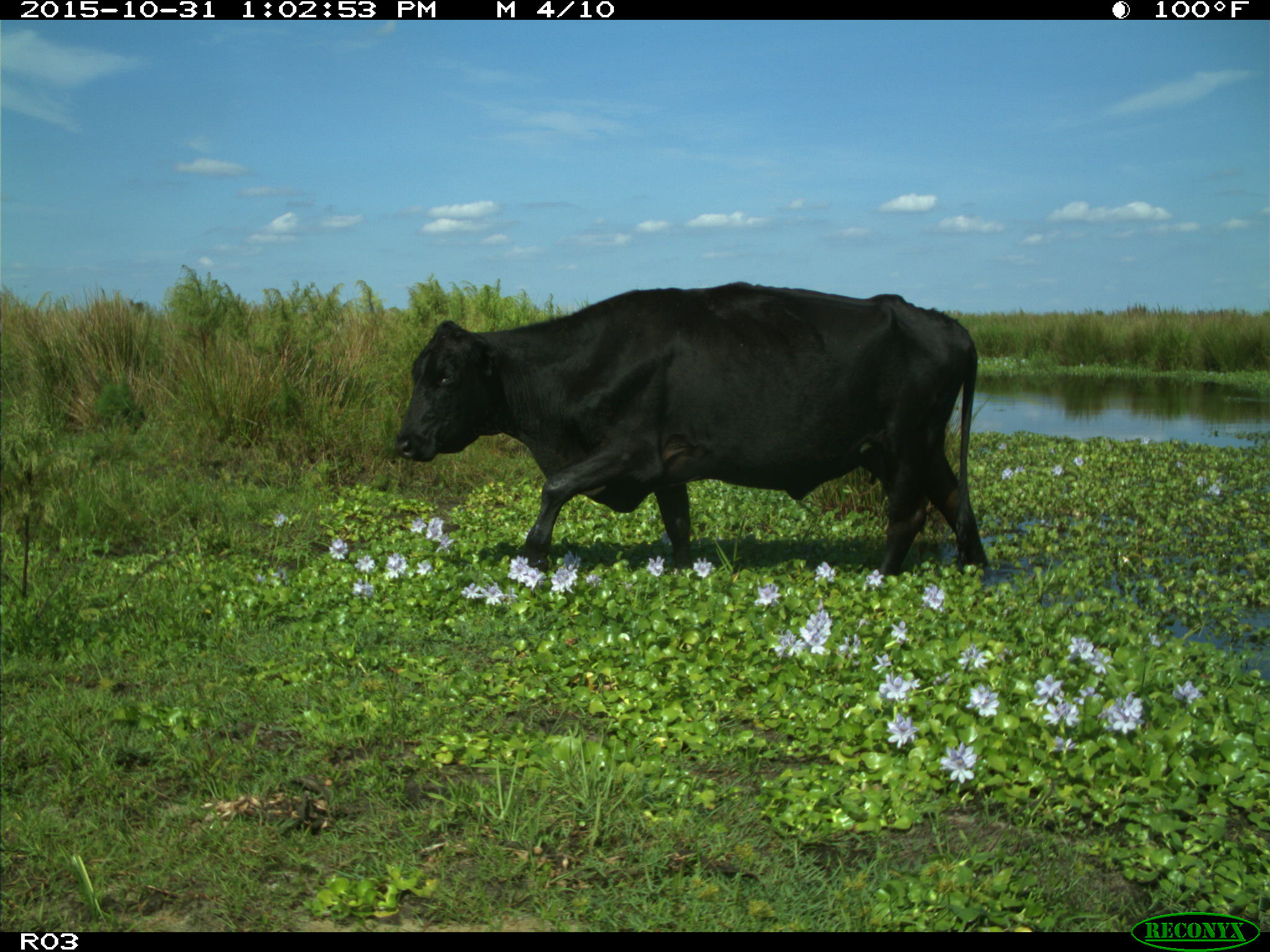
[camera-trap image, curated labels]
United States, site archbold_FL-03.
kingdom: Animalia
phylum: Chordata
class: Mammalia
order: Artiodactyla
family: Bovidae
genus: Bos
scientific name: Bos taurus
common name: domestic cow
Bos taurus (domestic cow).